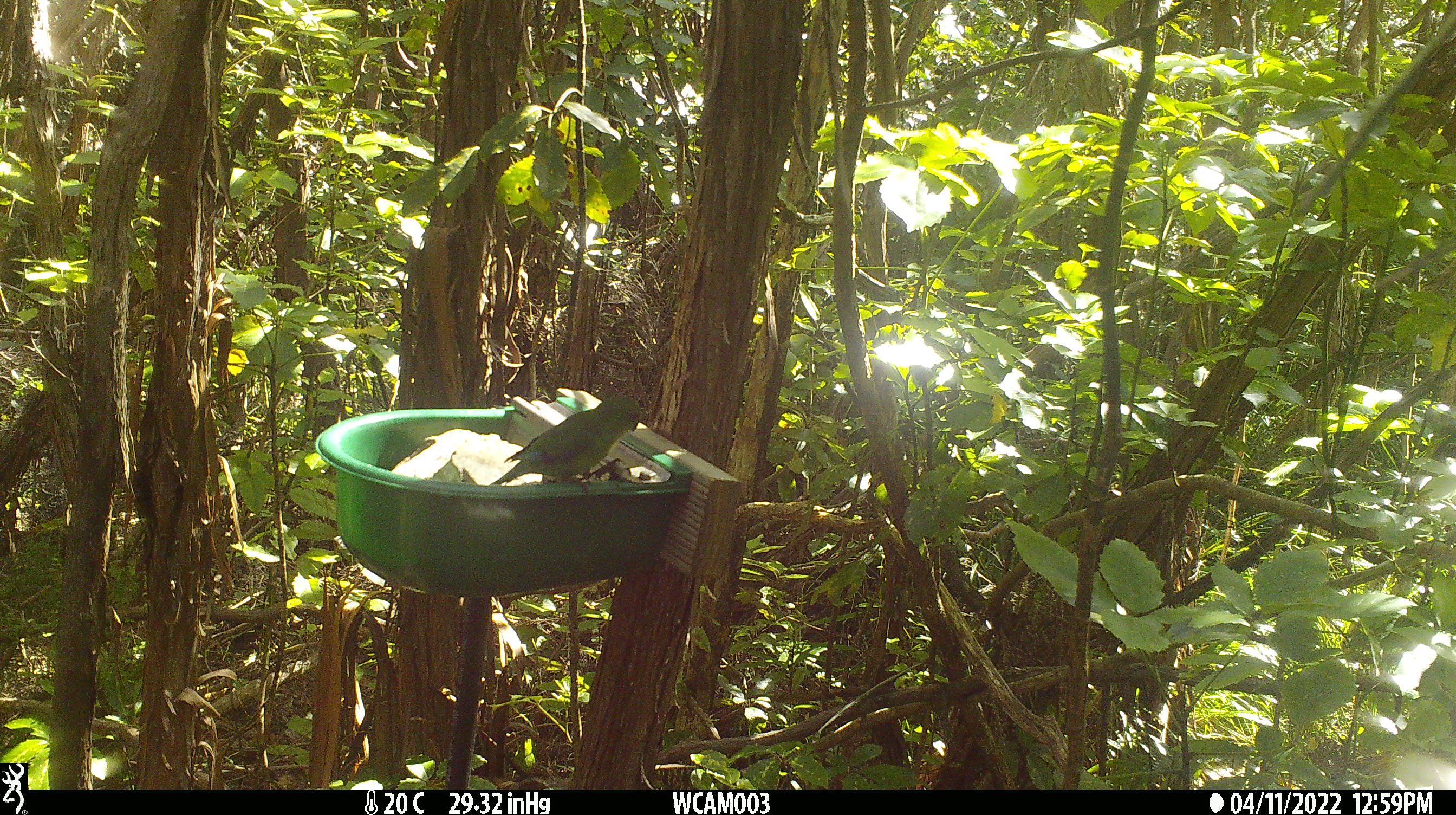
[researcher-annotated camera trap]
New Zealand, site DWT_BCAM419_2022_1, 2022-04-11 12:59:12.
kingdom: Animalia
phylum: Chordata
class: Aves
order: Psittaciformes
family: Psittaculidae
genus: Cyanoramphus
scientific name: Cyanoramphus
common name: parakeet